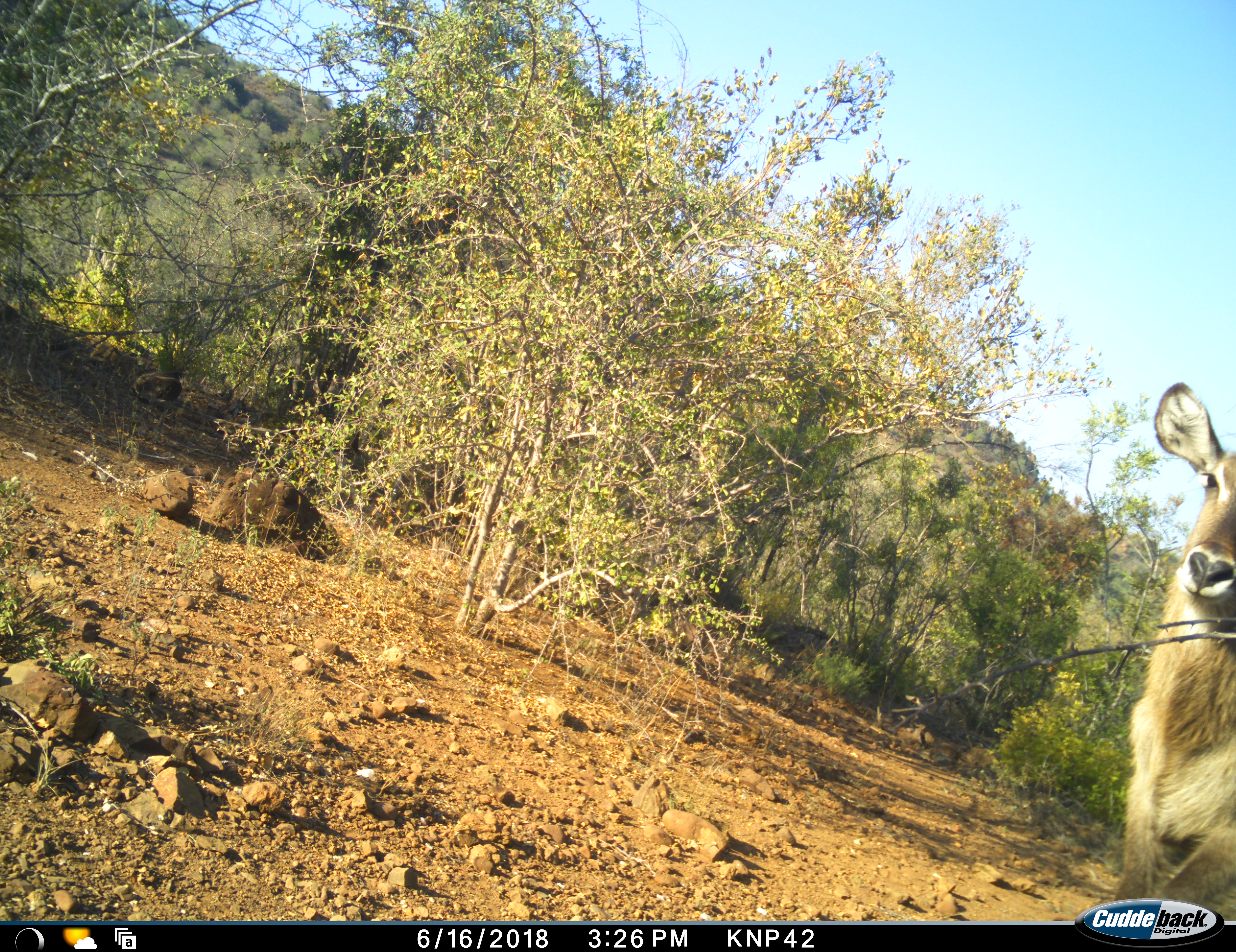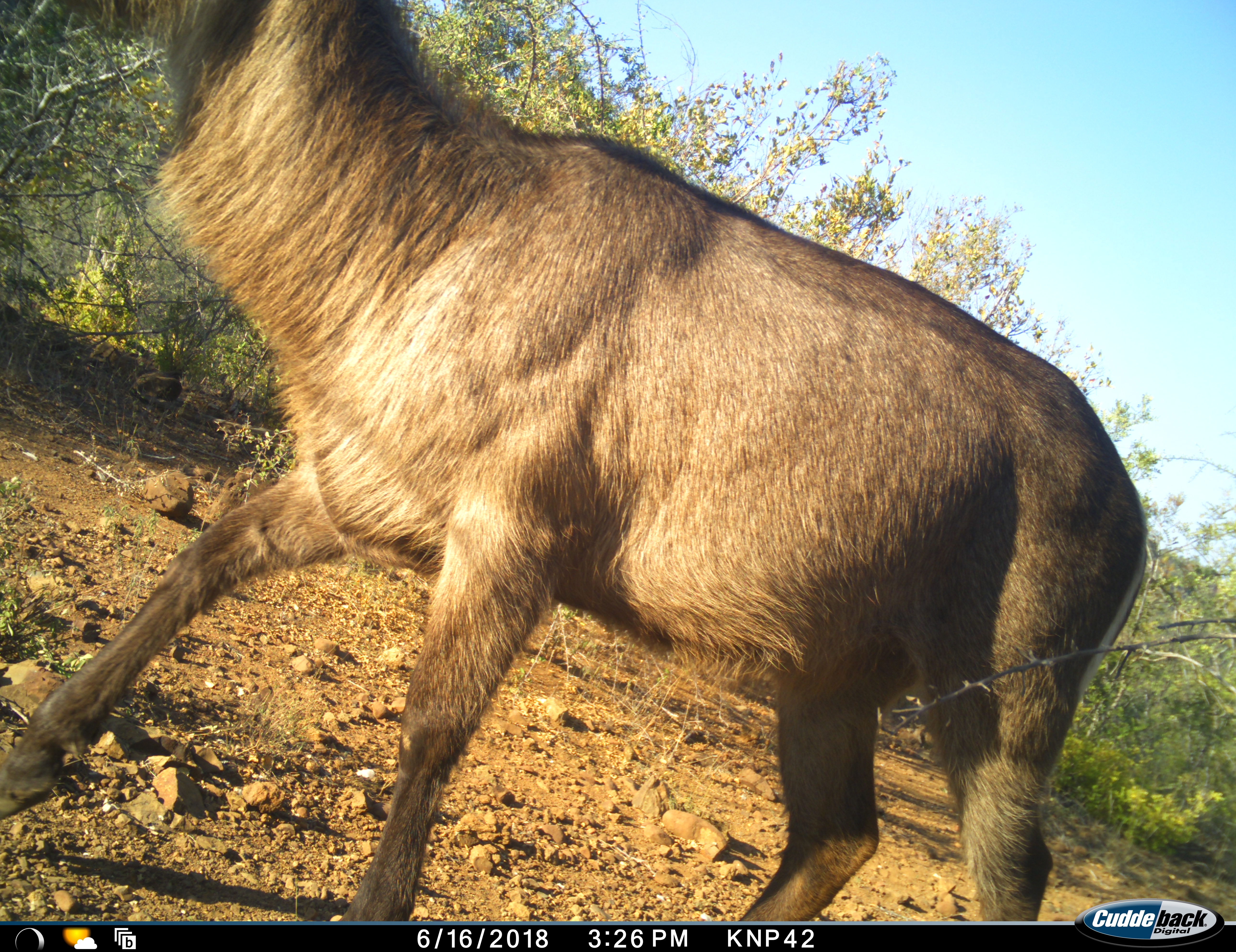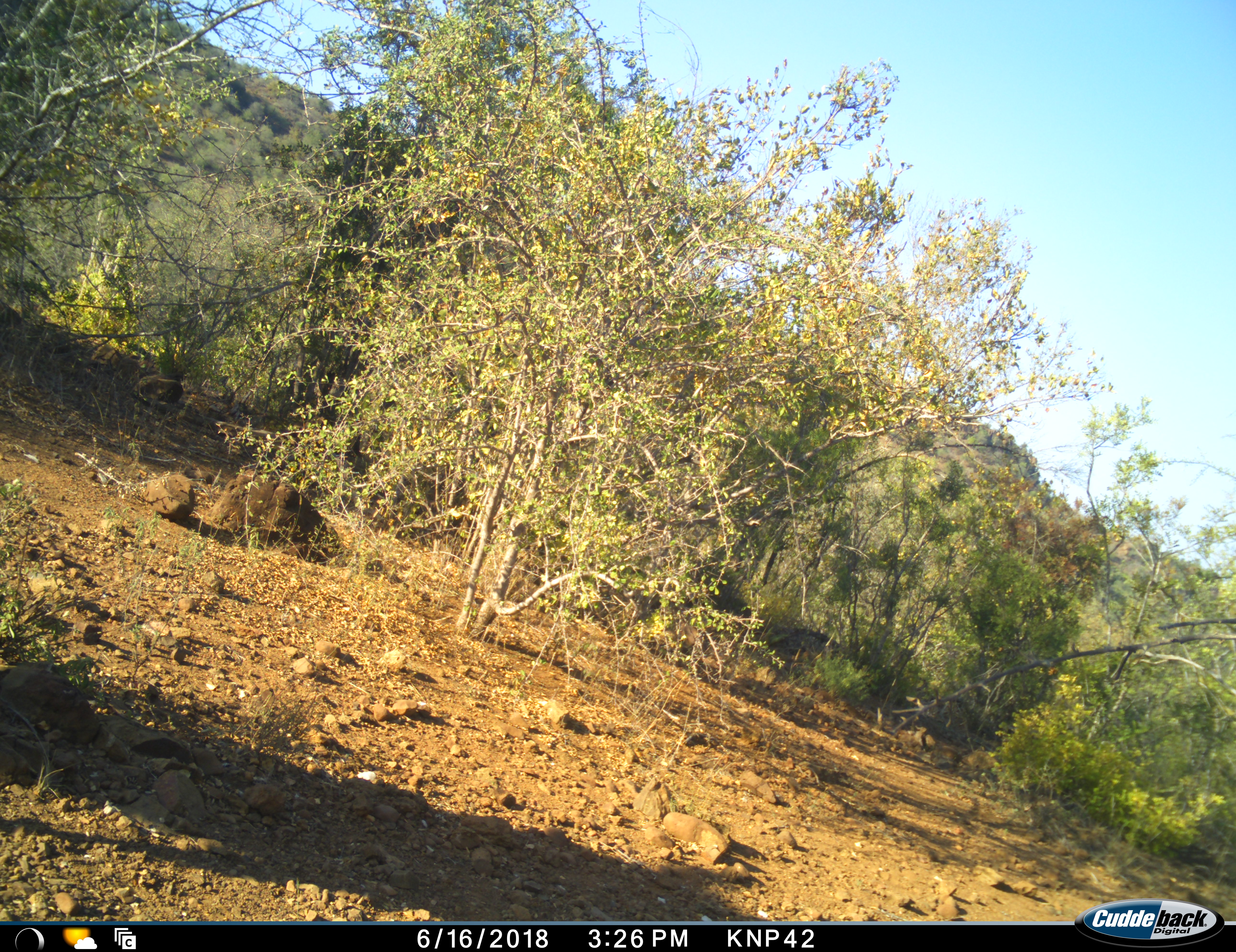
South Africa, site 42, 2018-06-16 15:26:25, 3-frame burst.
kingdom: Animalia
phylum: Chordata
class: Mammalia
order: Artiodactyla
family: Bovidae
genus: Kobus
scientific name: Kobus ellipsiprymnus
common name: waterbuck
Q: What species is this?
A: Waterbuck (Kobus ellipsiprymnus).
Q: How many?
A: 1.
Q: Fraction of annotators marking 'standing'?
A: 0%.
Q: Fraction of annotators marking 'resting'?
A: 0%.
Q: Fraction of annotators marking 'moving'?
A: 100%.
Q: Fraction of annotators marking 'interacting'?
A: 0%.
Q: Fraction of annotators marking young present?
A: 0%.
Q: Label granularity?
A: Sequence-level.